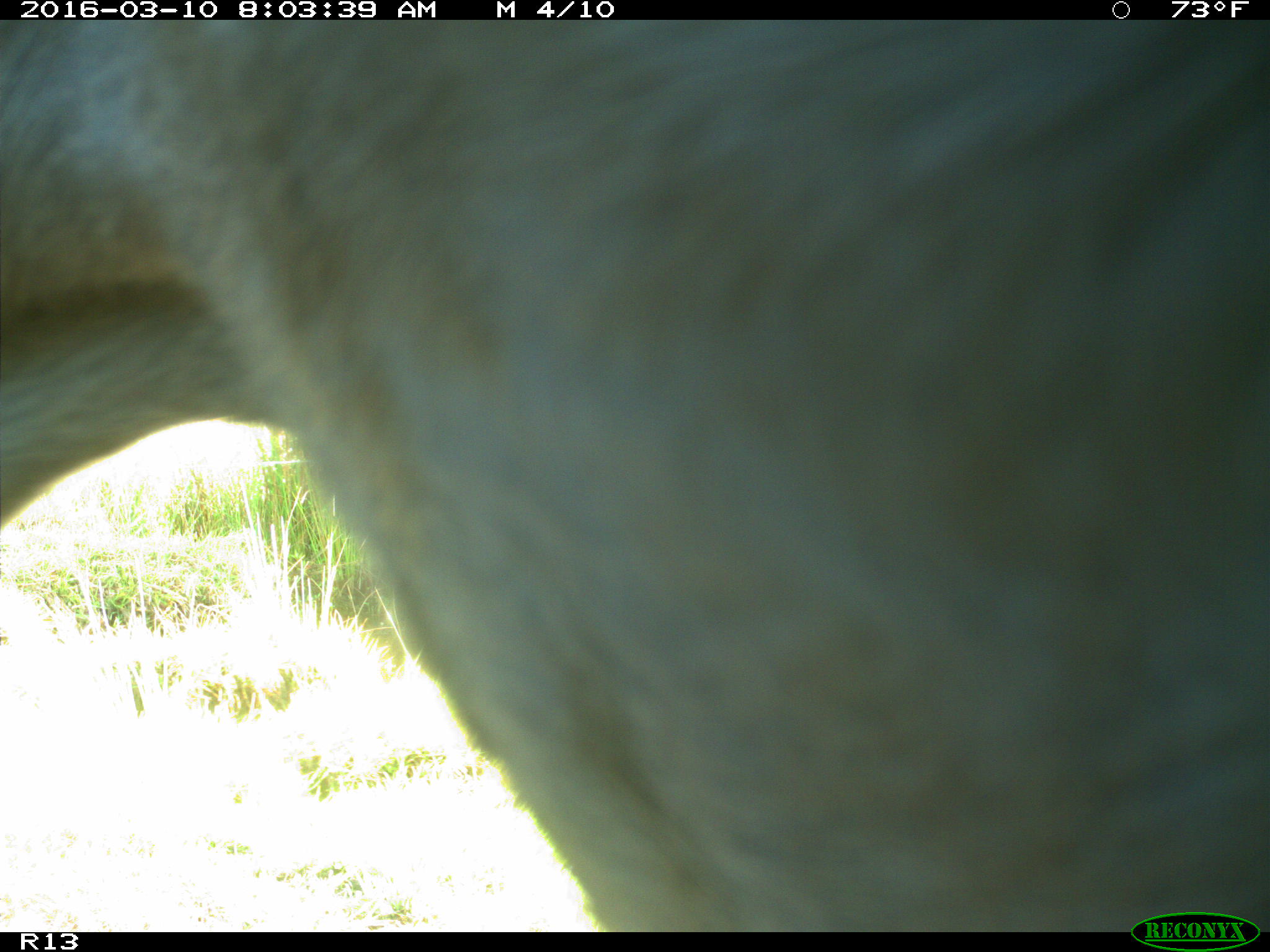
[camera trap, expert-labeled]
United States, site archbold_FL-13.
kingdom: Animalia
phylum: Chordata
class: Mammalia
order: Artiodactyla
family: Bovidae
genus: Bos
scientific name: Bos taurus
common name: domestic cow